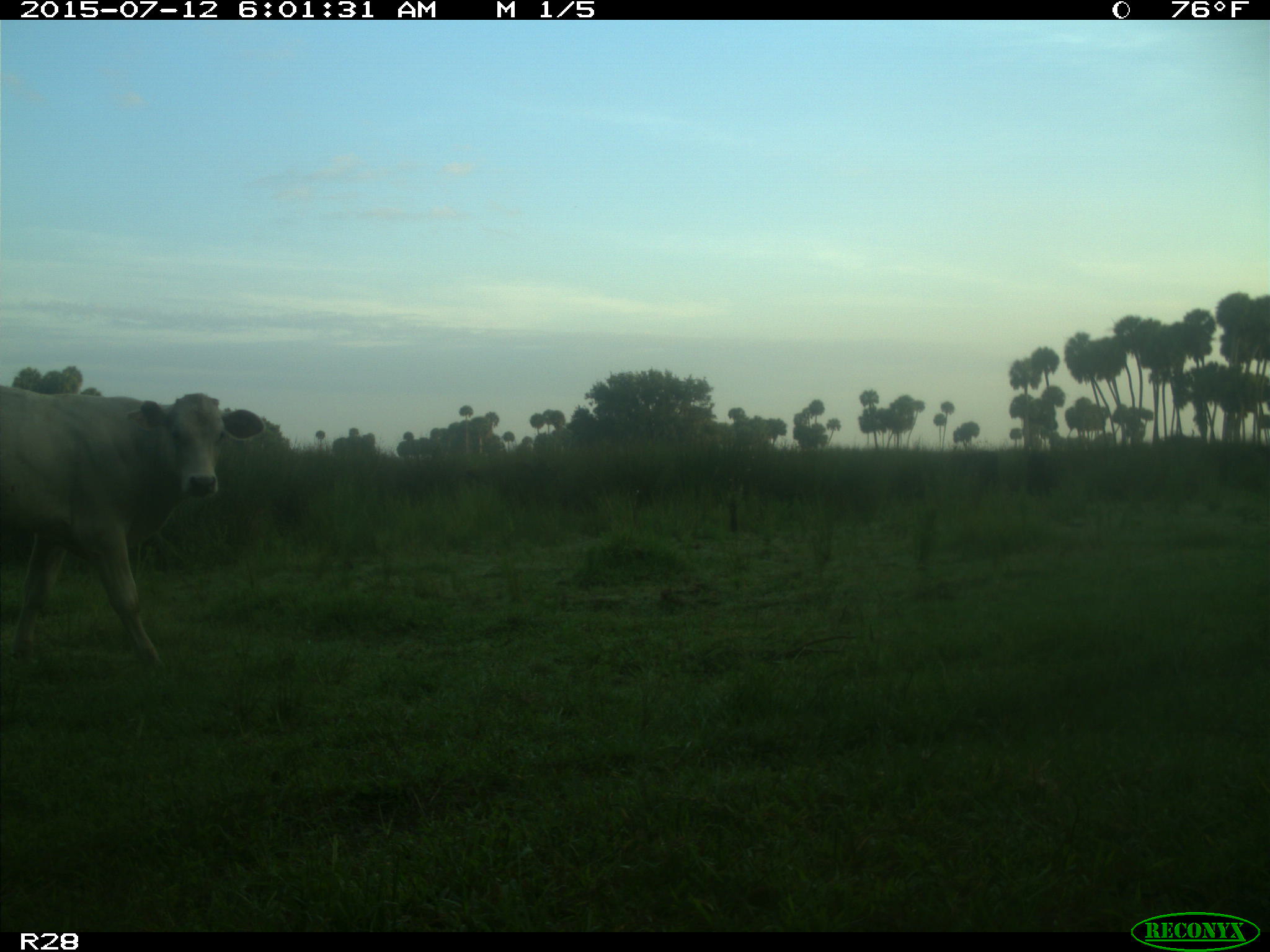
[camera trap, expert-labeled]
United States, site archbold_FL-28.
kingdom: Animalia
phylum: Chordata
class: Mammalia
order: Artiodactyla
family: Bovidae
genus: Bos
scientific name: Bos taurus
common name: domestic cow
Bos taurus (domestic cow).